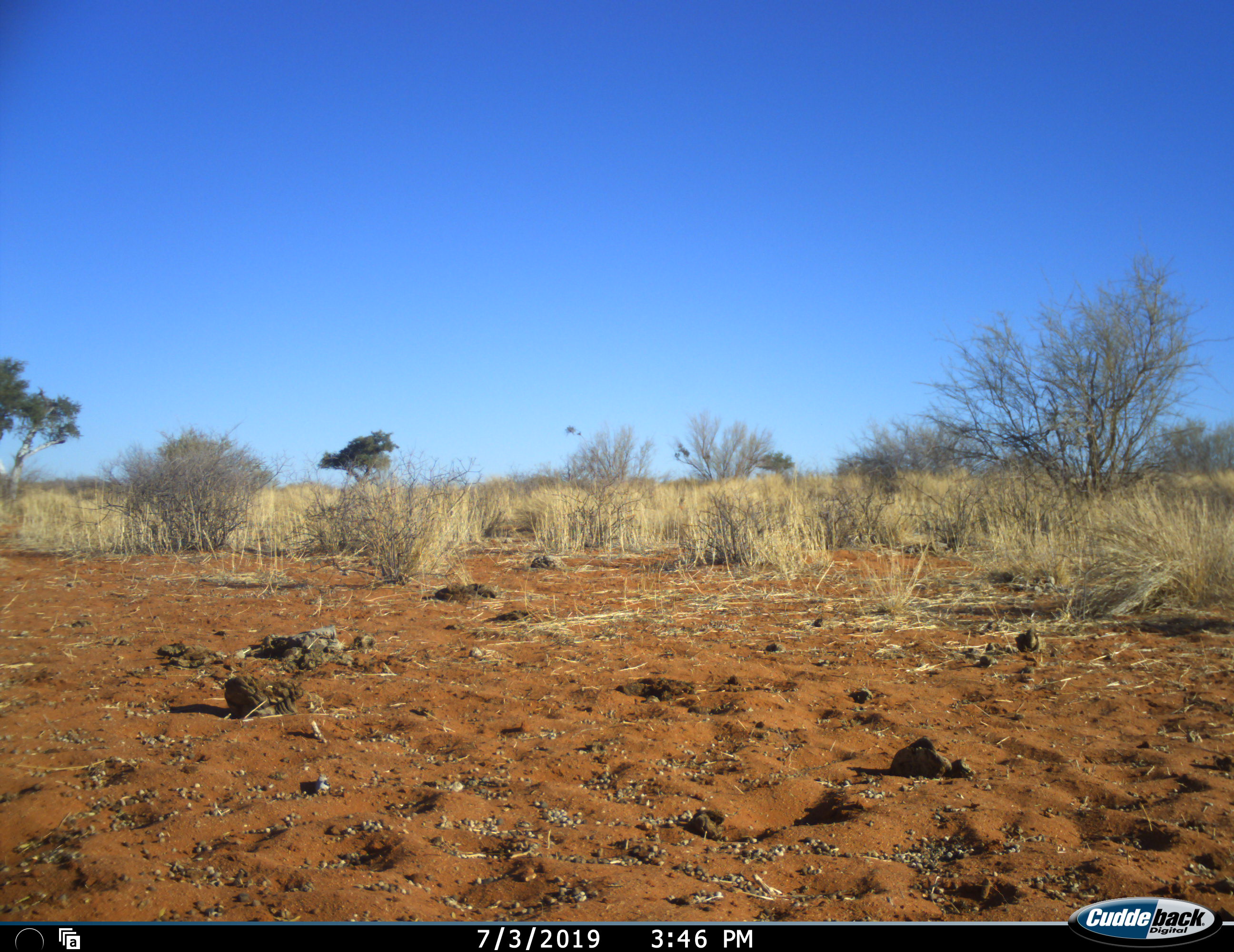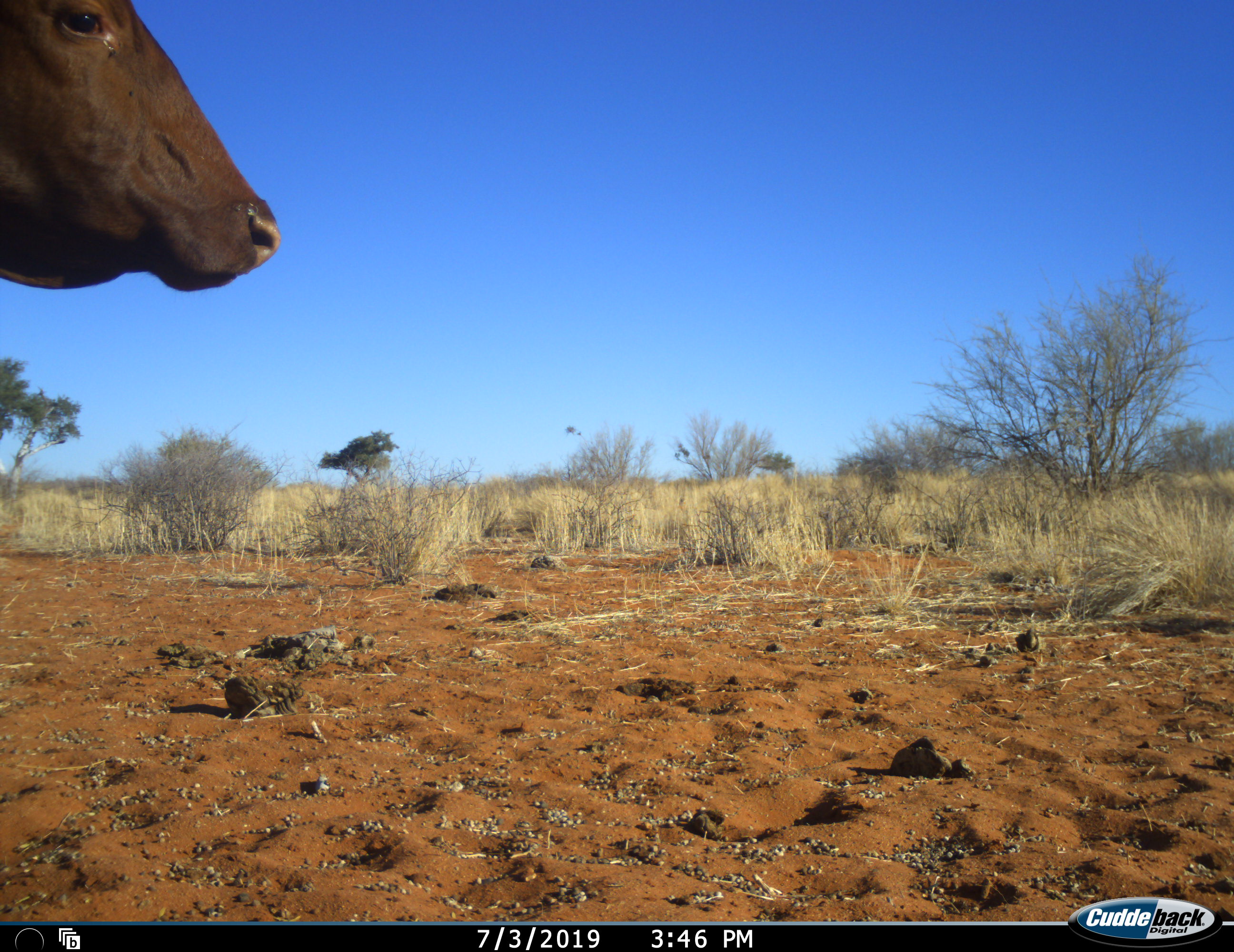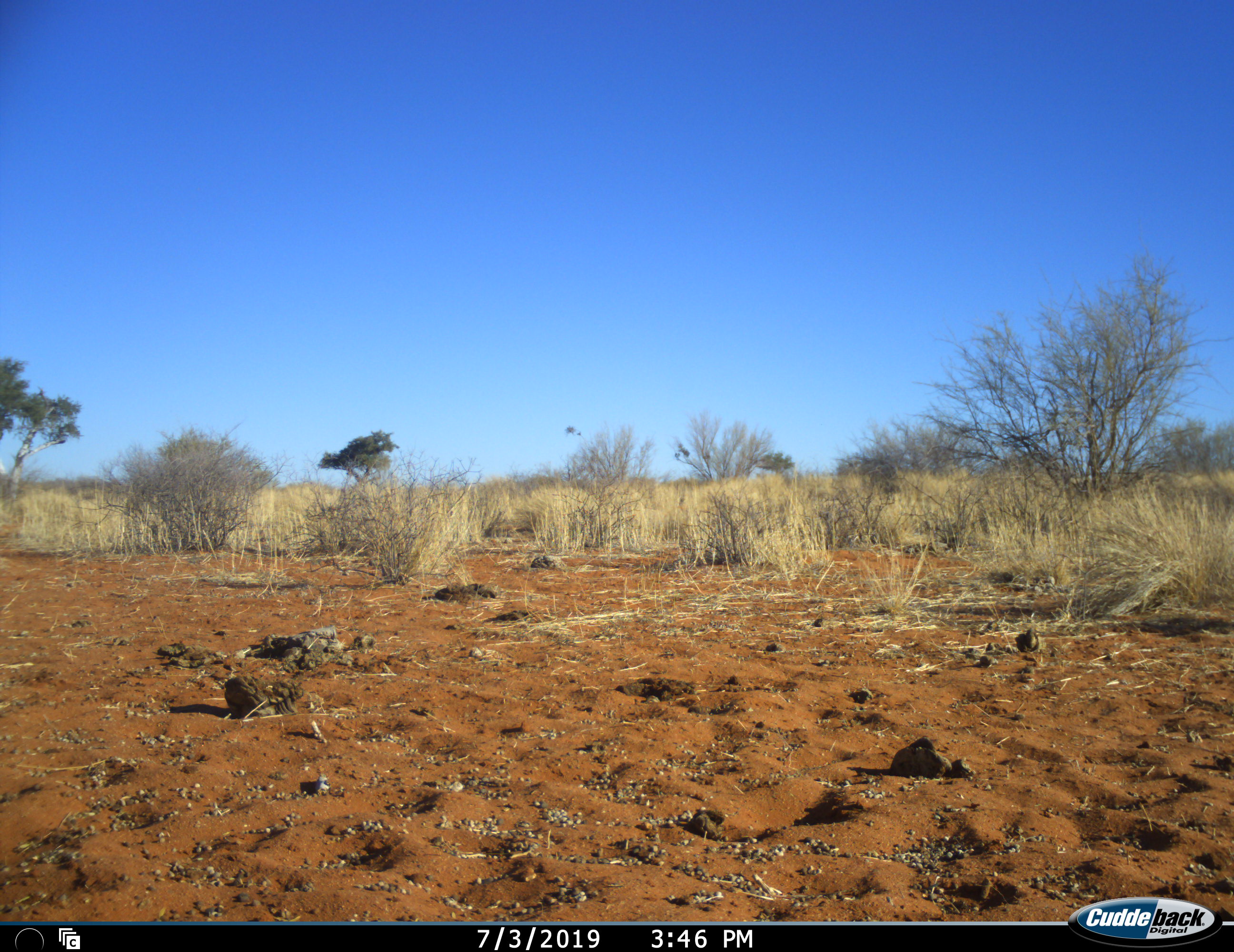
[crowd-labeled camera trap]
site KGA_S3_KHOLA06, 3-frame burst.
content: unidentified animal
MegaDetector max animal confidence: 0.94